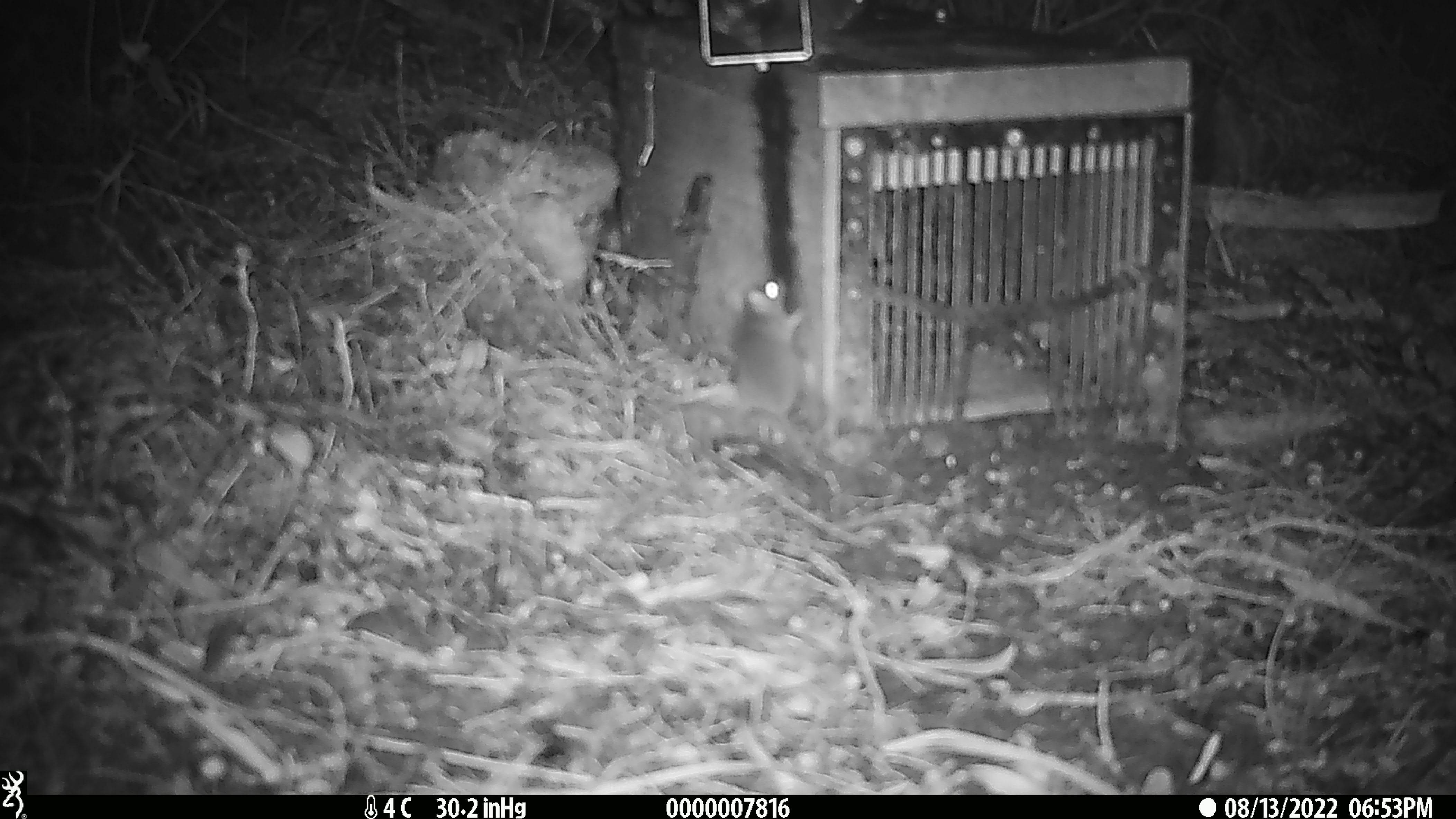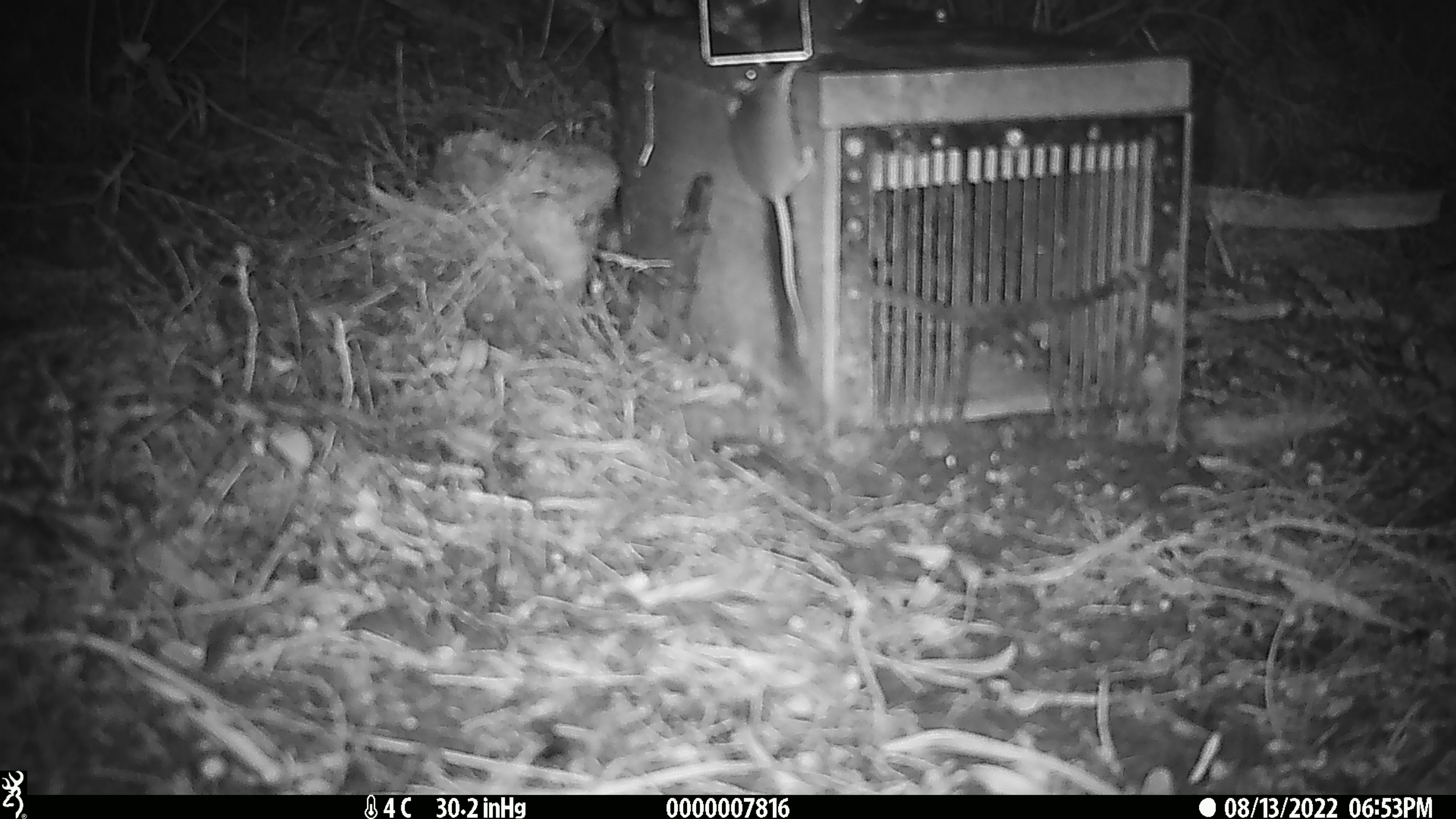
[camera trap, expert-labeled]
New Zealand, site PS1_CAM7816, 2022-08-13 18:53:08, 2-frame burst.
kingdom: Animalia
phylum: Chordata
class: Mammalia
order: Rodentia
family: Muridae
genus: Mus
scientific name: Mus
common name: mouse